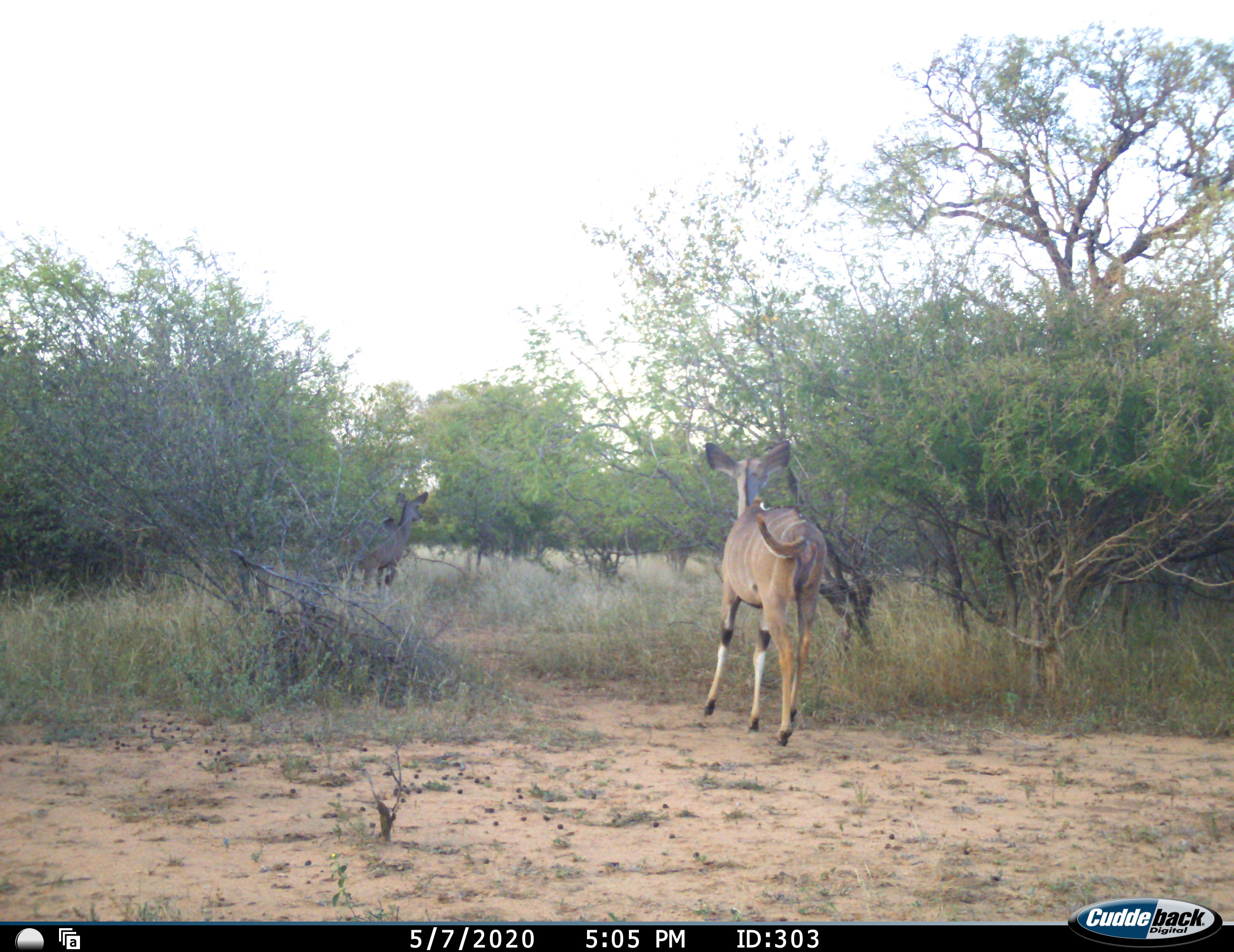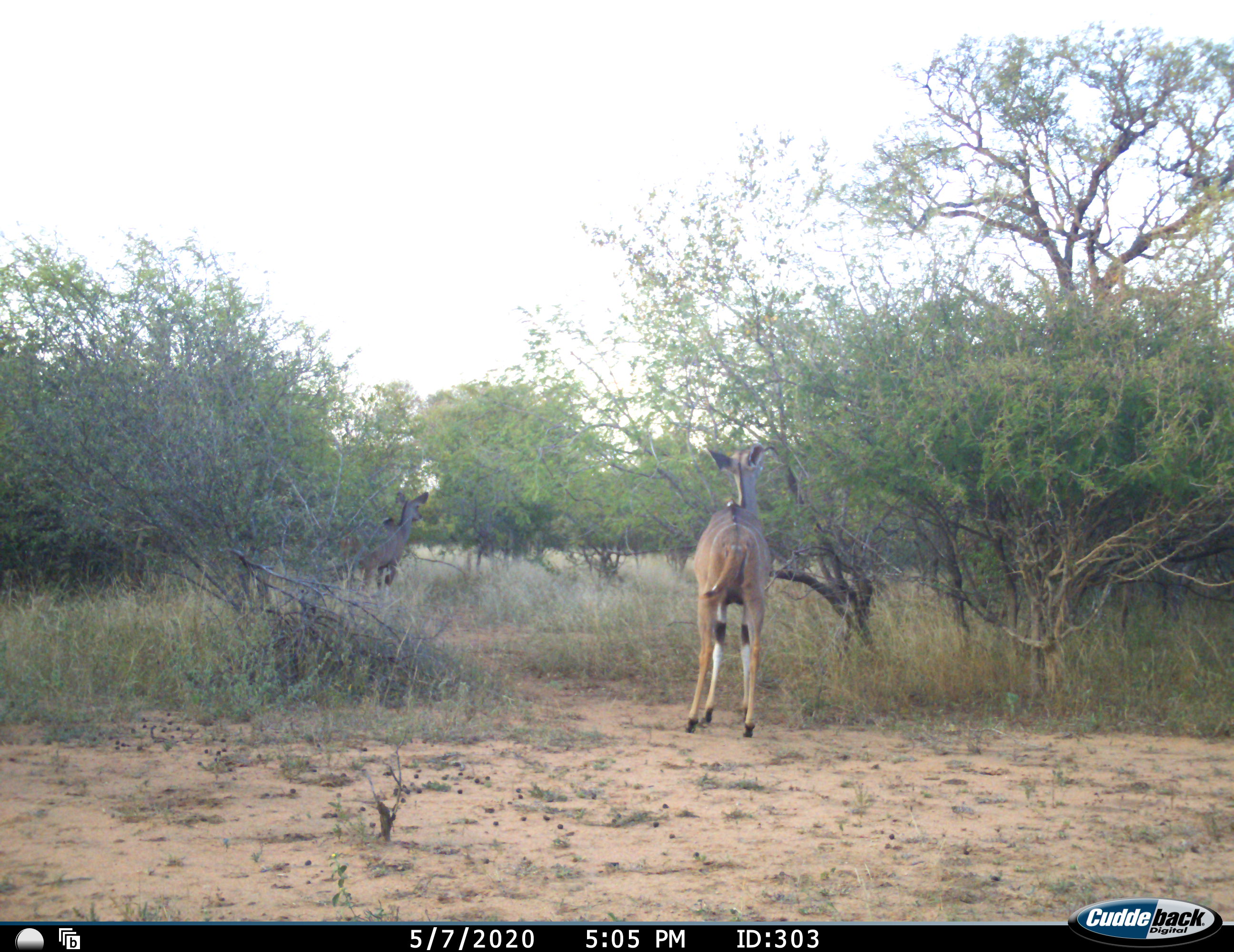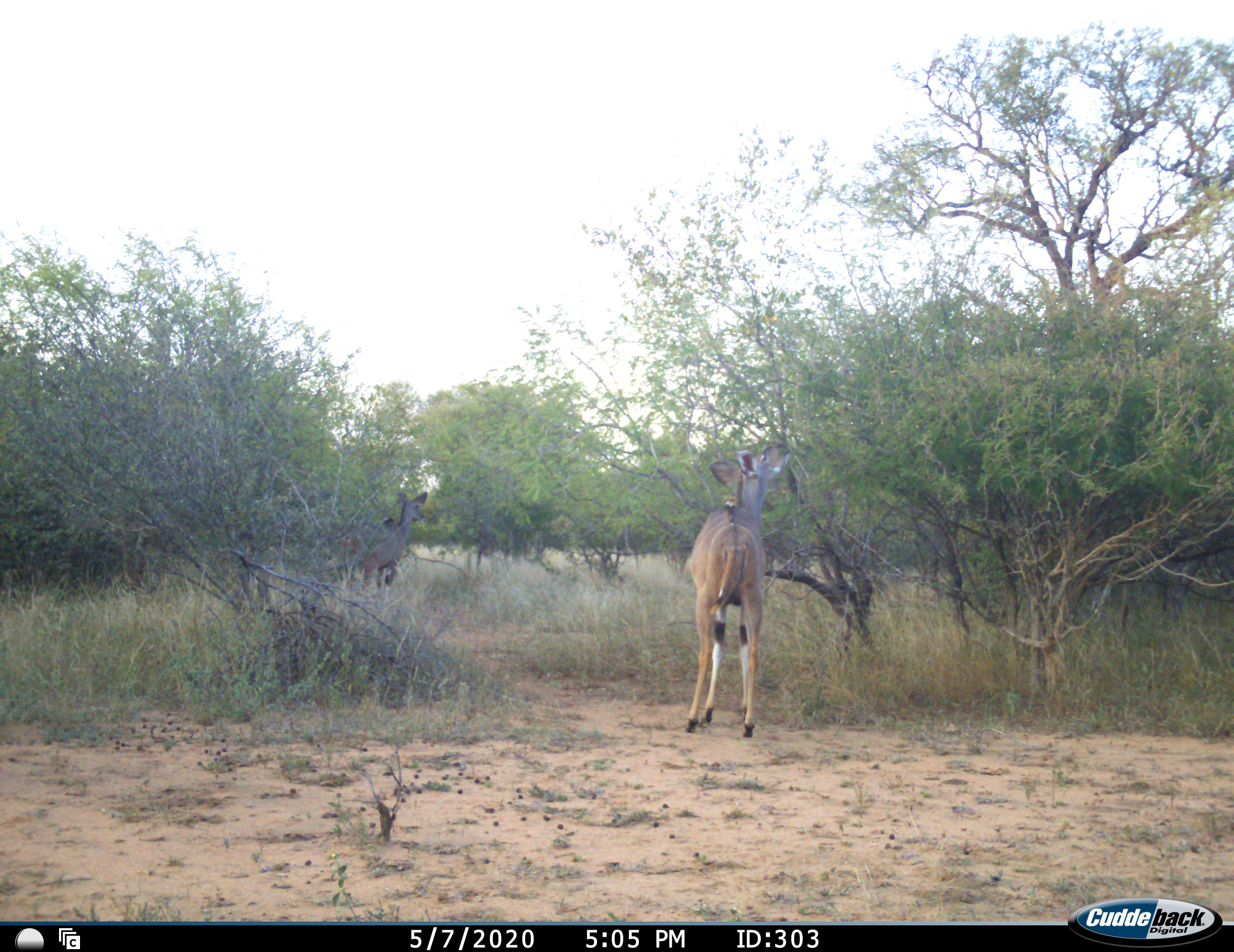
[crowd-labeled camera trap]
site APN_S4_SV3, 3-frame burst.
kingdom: Animalia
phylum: Chordata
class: Mammalia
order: Artiodactyla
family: Bovidae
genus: Tragelaphus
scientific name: Tragelaphus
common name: kudu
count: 2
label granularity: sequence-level